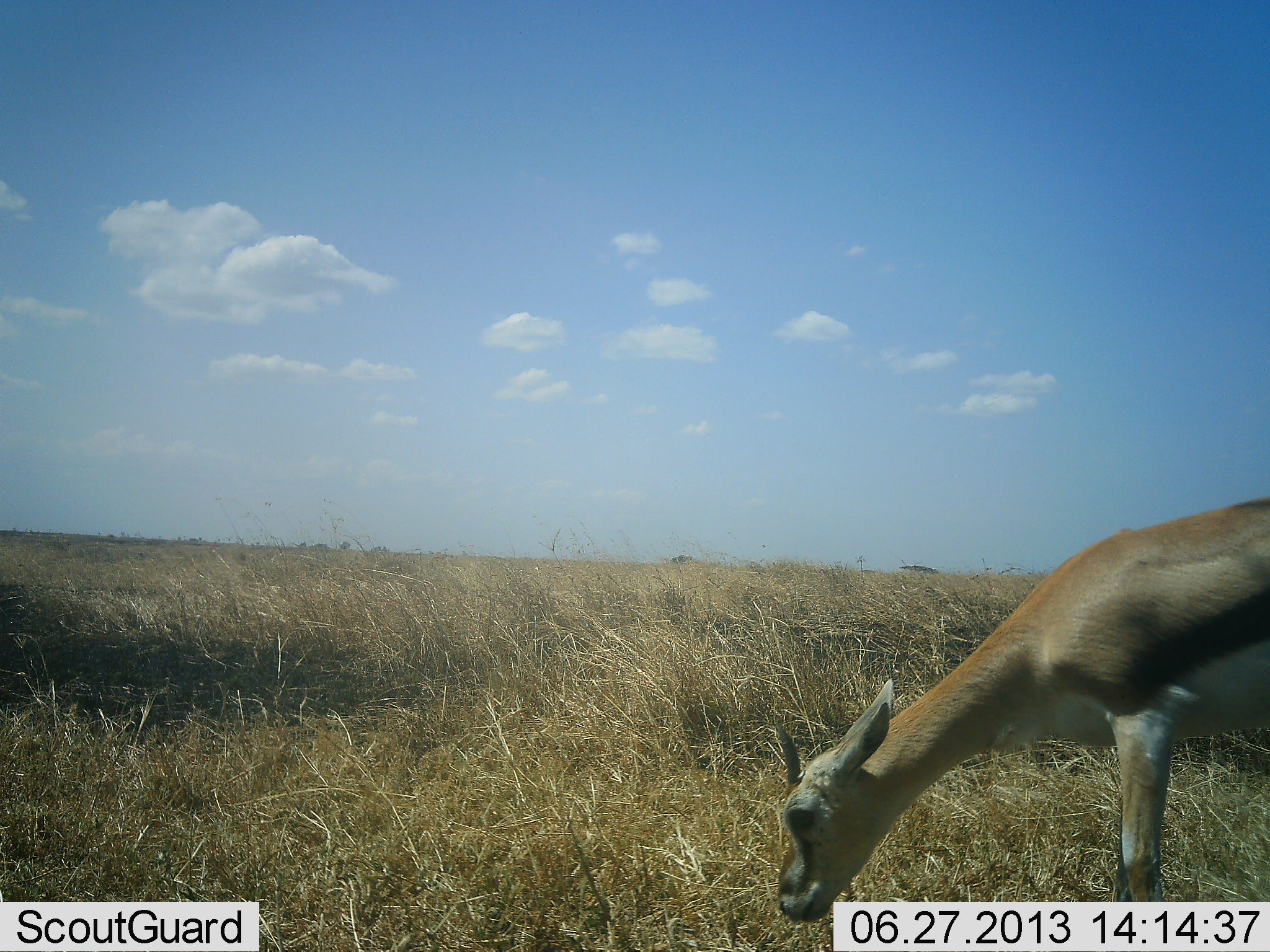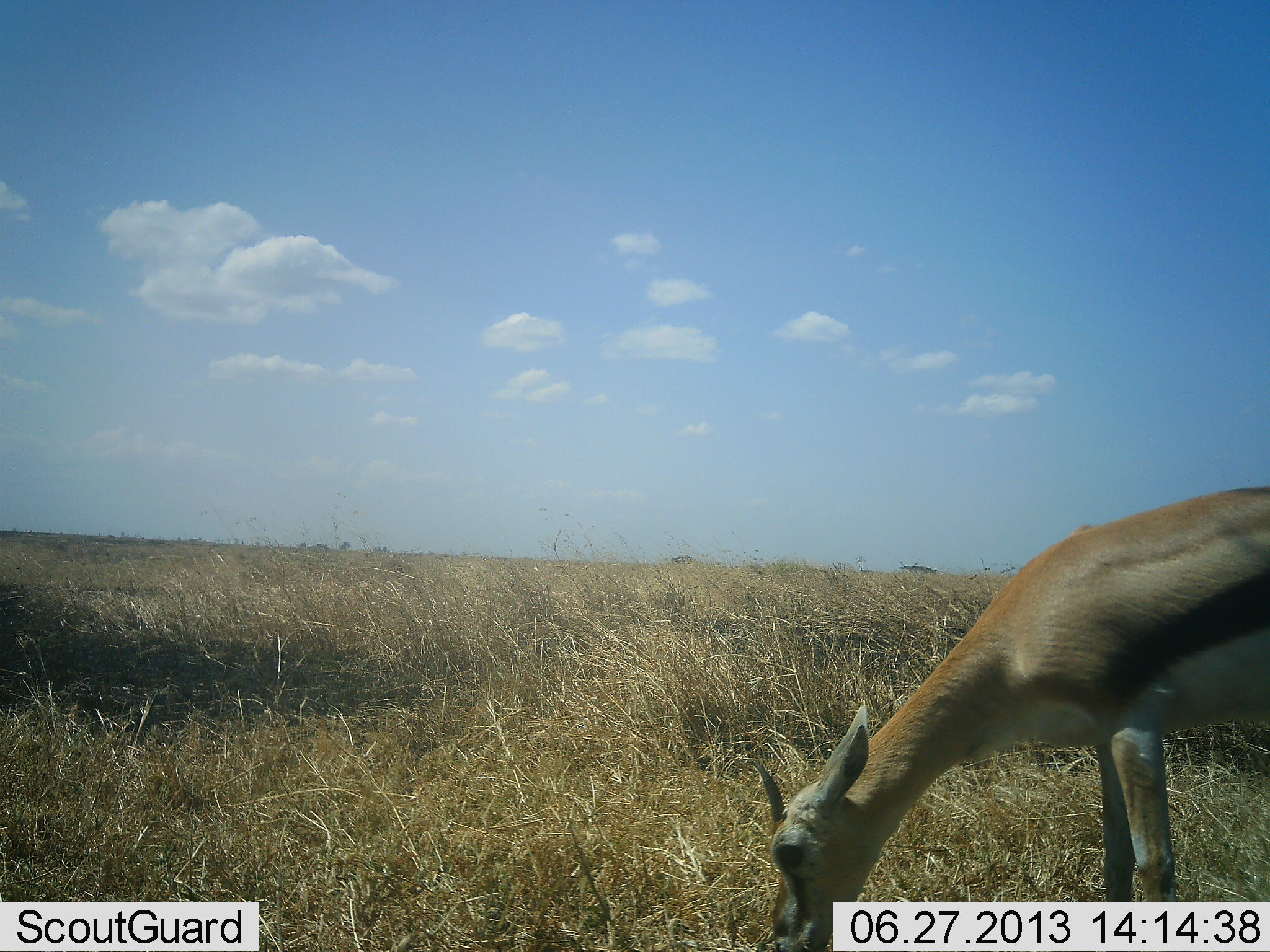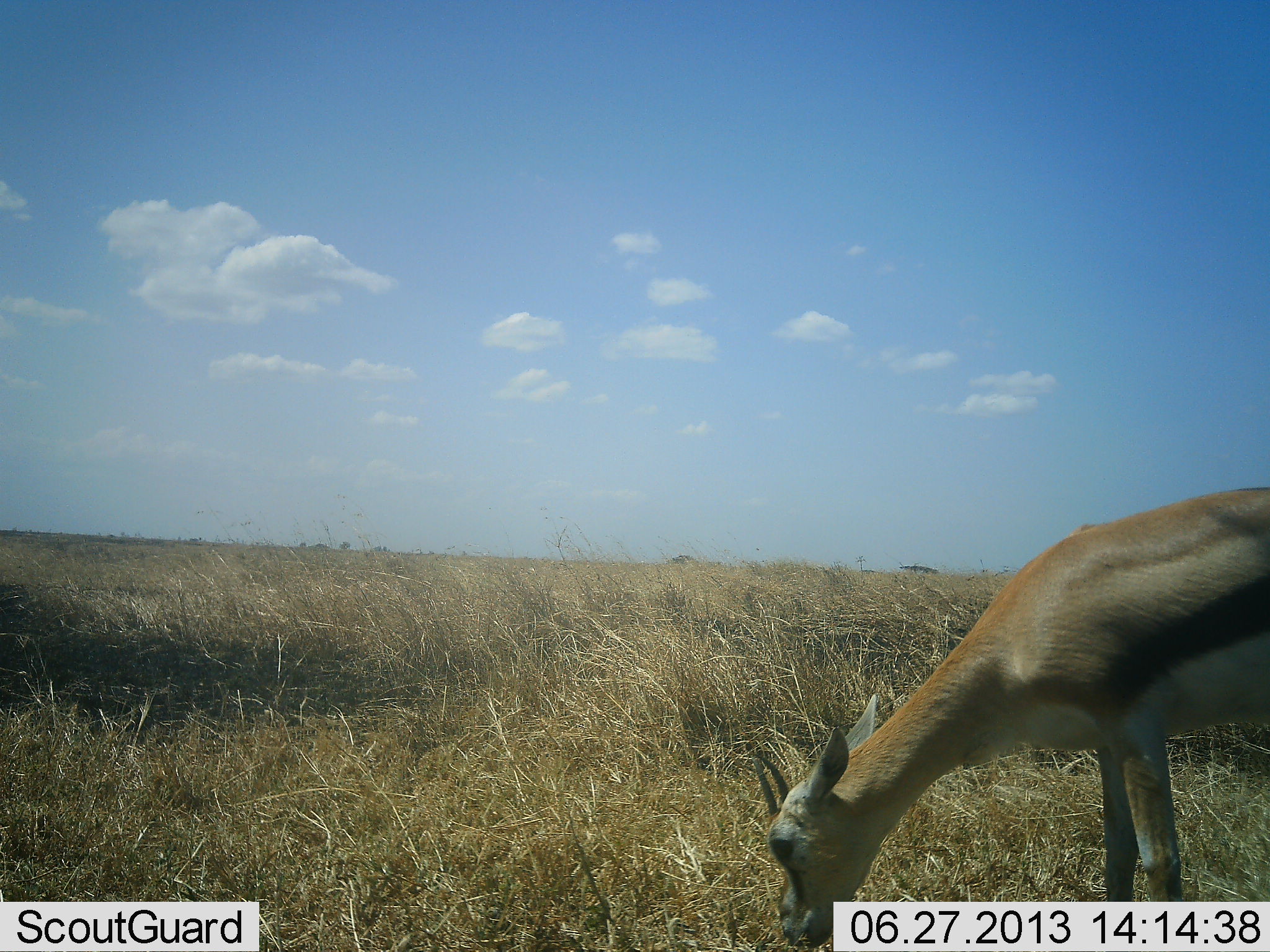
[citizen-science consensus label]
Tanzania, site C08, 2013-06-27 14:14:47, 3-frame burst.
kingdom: Animalia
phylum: Chordata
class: Mammalia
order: Artiodactyla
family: Bovidae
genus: Eudorcas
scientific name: Eudorcas thomsonii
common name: thomson's gazelle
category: gazellethomsons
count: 1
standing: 27%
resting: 0%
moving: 0%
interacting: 0%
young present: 0%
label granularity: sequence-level